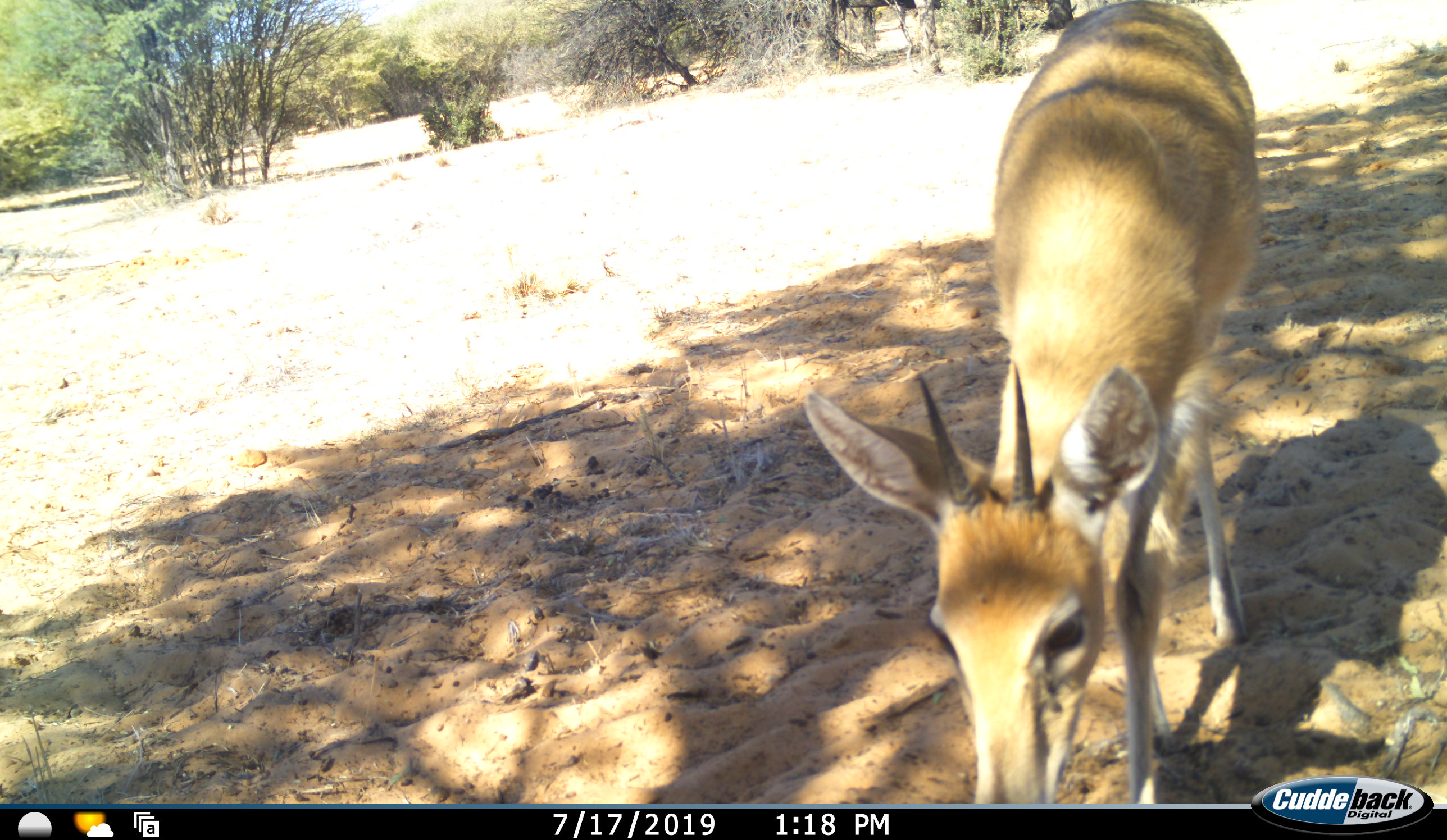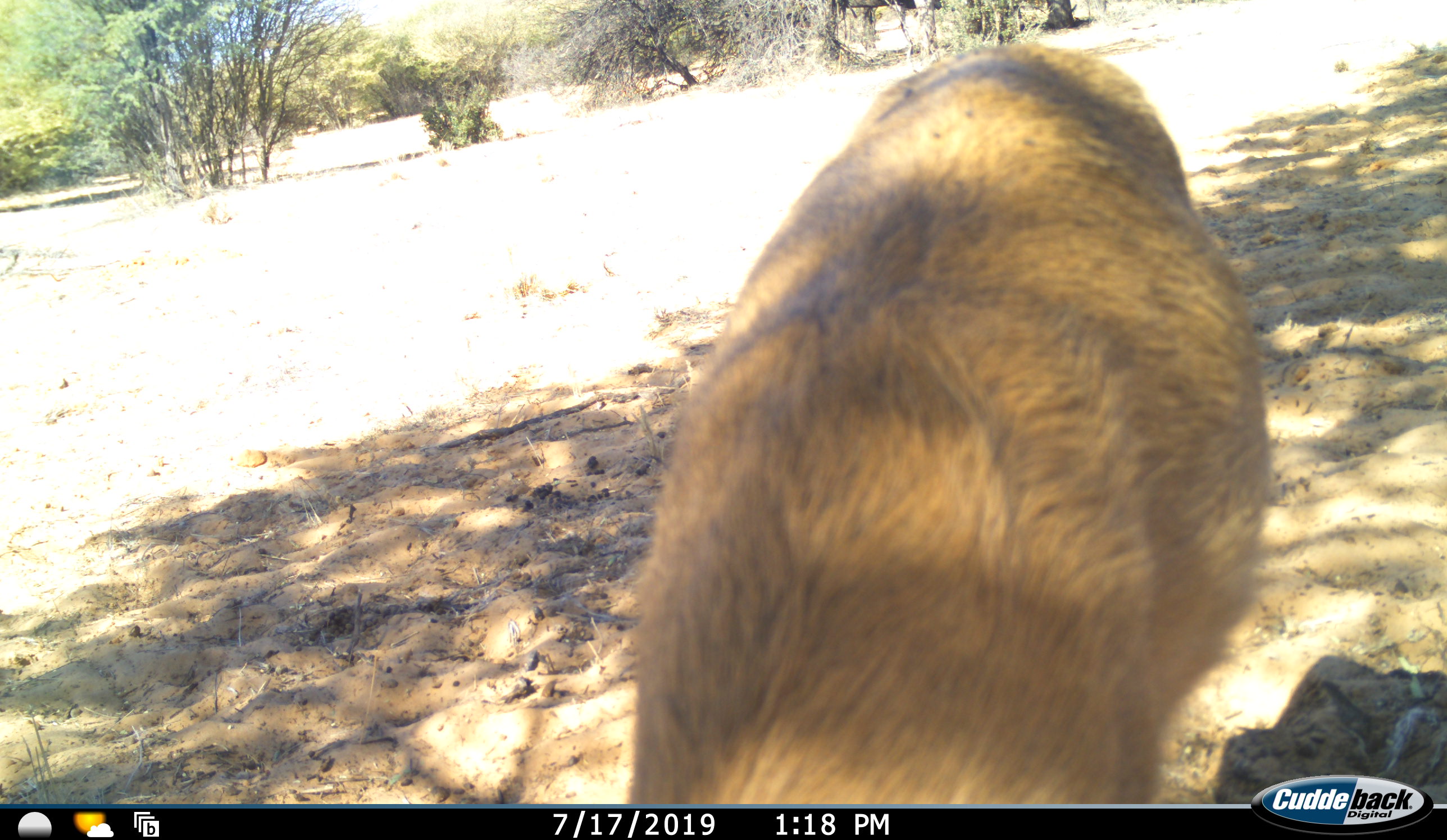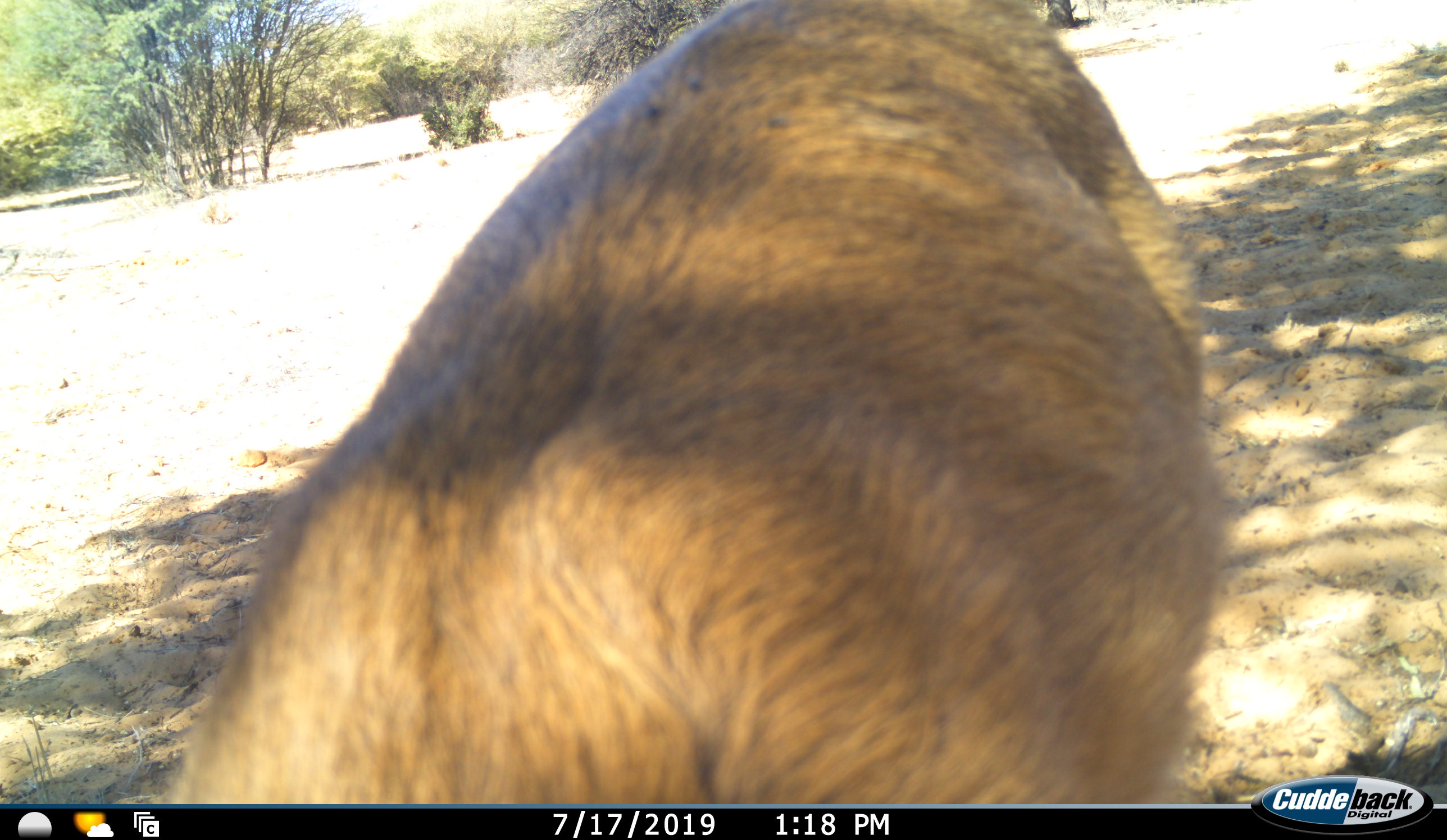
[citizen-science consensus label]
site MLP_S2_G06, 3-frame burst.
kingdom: Animalia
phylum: Chordata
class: Mammalia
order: Artiodactyla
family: Bovidae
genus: Sylvicapra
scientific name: Sylvicapra grimmia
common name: common duiker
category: duikercommongrey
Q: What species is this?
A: Duikercommongrey (common duiker) (Sylvicapra grimmia).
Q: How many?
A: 1.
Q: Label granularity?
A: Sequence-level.